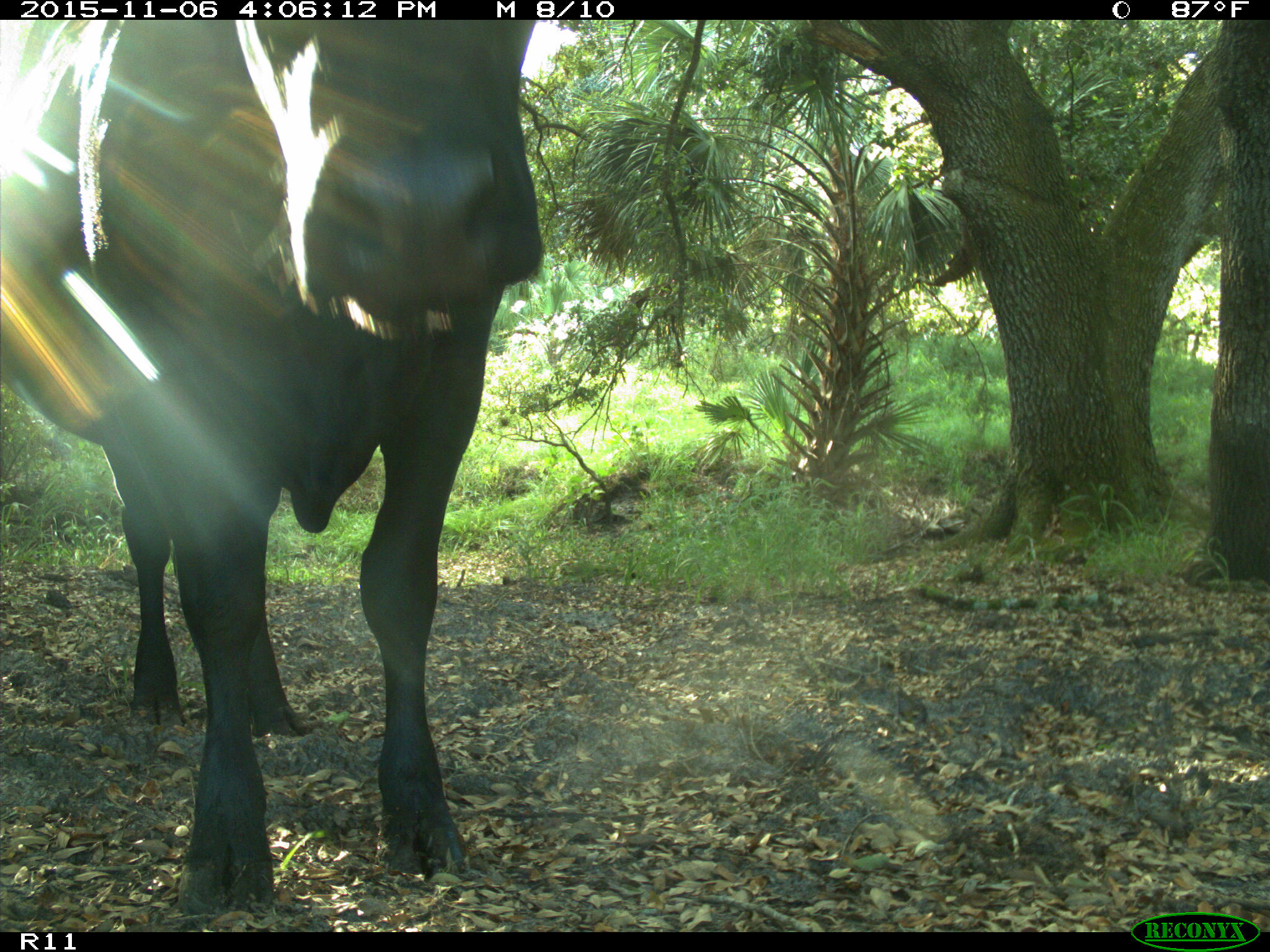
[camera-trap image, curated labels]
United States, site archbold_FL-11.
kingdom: Animalia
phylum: Chordata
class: Mammalia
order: Artiodactyla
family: Bovidae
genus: Bos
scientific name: Bos taurus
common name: domestic cow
Bos taurus (domestic cow).